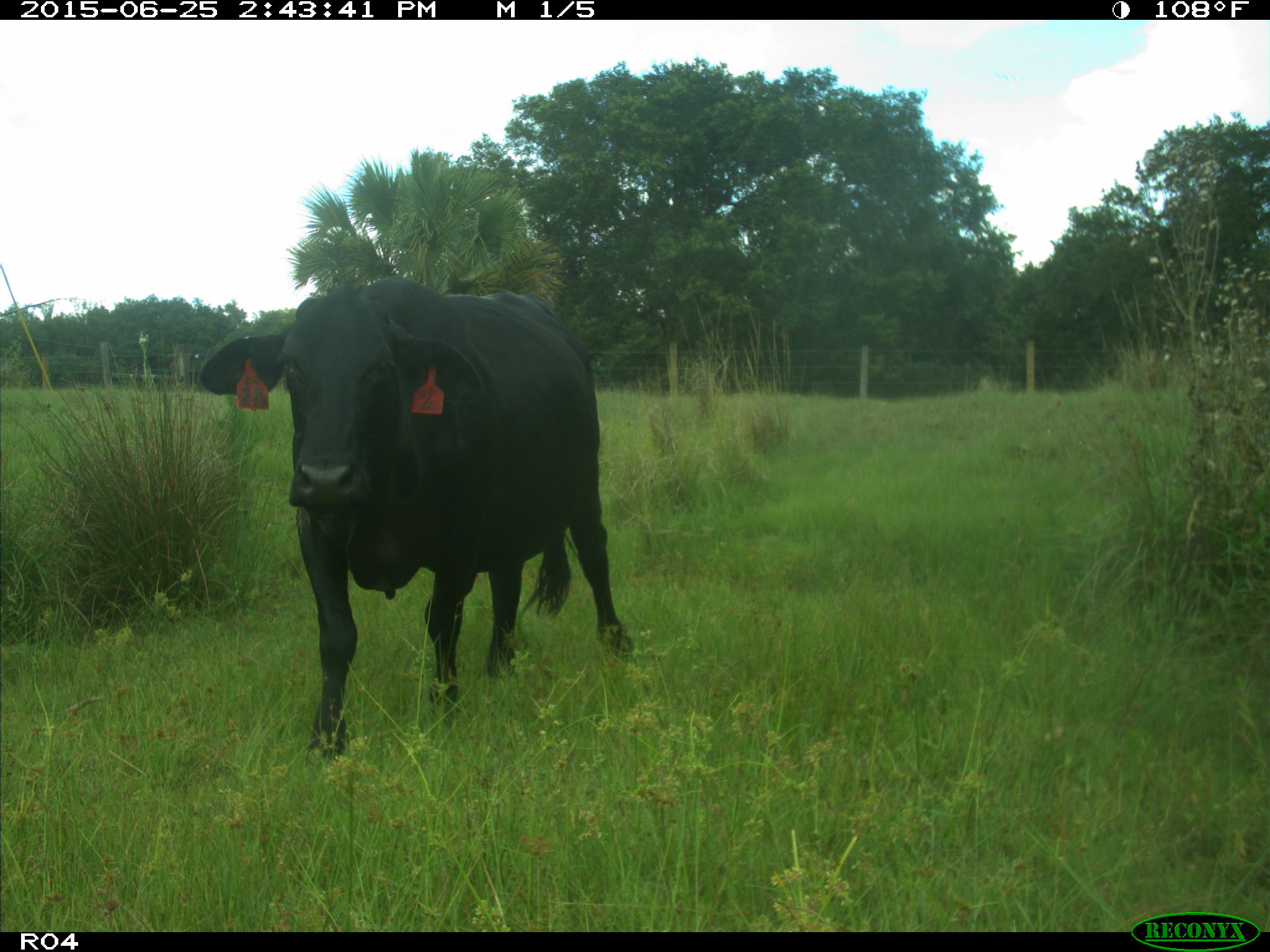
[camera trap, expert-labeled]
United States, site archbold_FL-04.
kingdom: Animalia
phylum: Chordata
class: Mammalia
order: Artiodactyla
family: Bovidae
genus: Bos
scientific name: Bos taurus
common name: domestic cow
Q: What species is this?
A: Bos taurus (domestic cow).